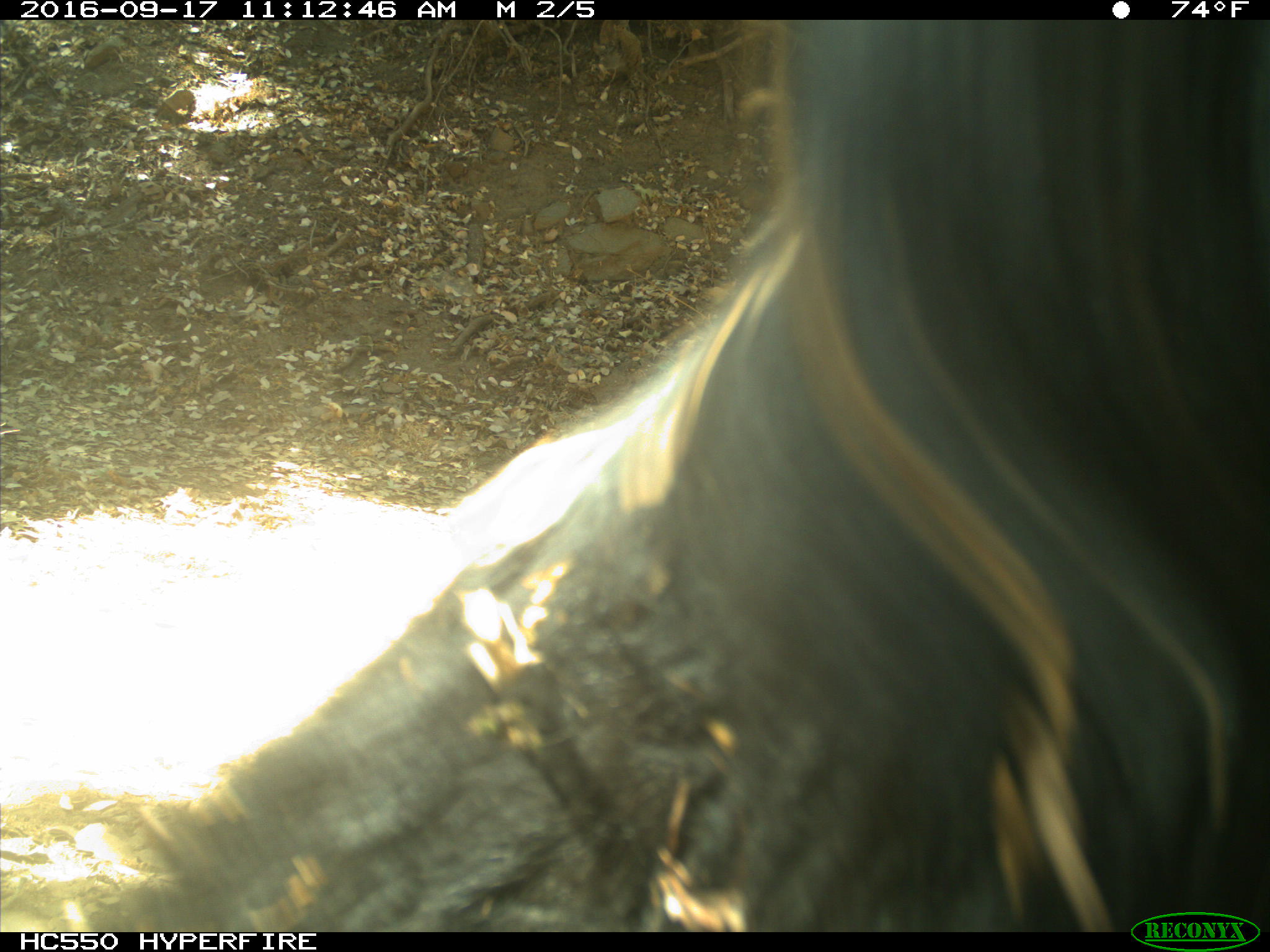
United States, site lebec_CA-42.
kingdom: Animalia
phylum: Chordata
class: Mammalia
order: Carnivora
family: Ursidae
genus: Ursus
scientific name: Ursus americanus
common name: american black bear